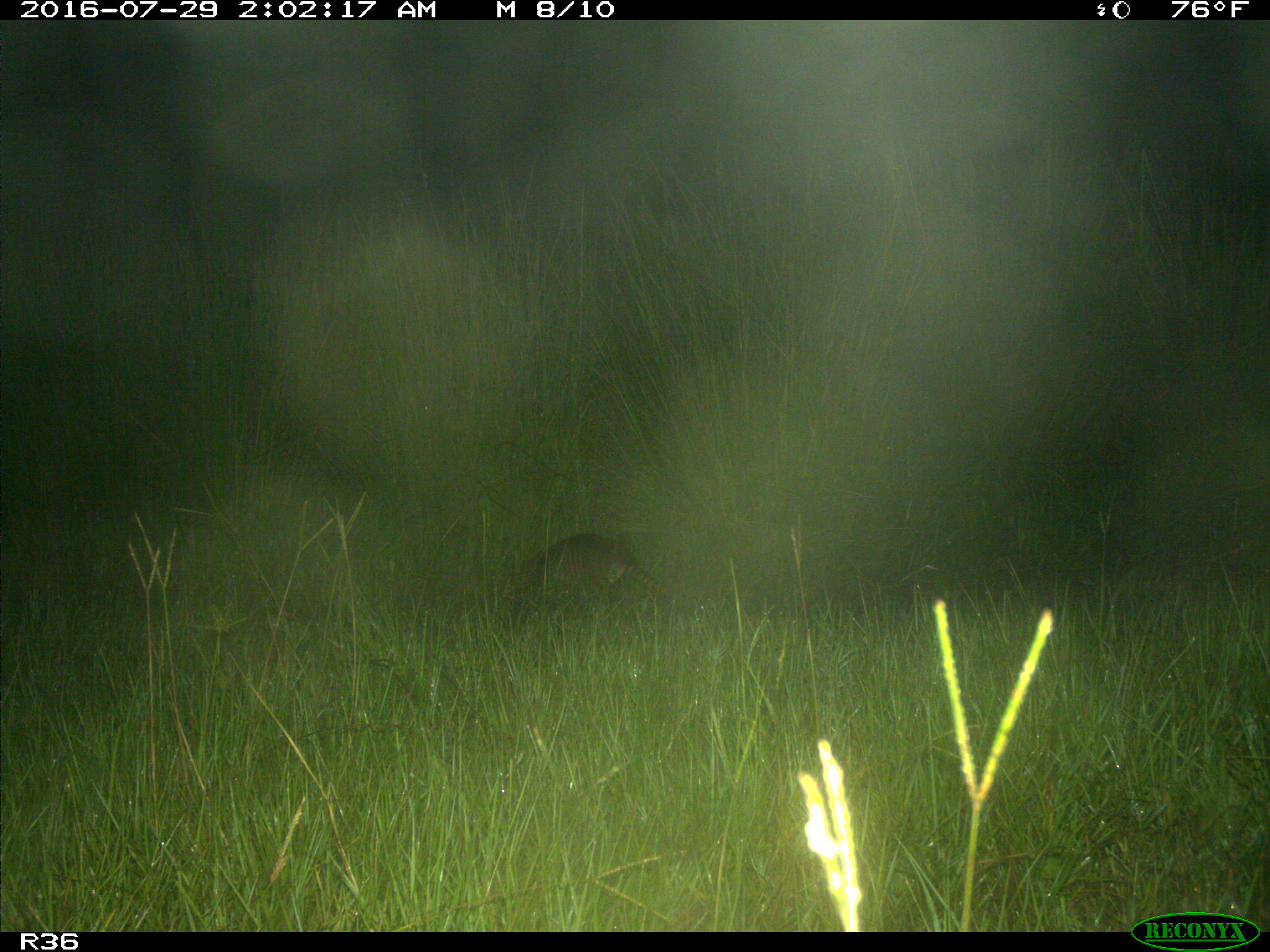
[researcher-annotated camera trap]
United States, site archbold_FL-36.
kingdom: Animalia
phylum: Chordata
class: Mammalia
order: Cingulata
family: Dasypodidae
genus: Dasypus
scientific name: Dasypus novemcinctus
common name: nine-banded armadillo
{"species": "Dasypus novemcinctus (nine-banded armadillo)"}